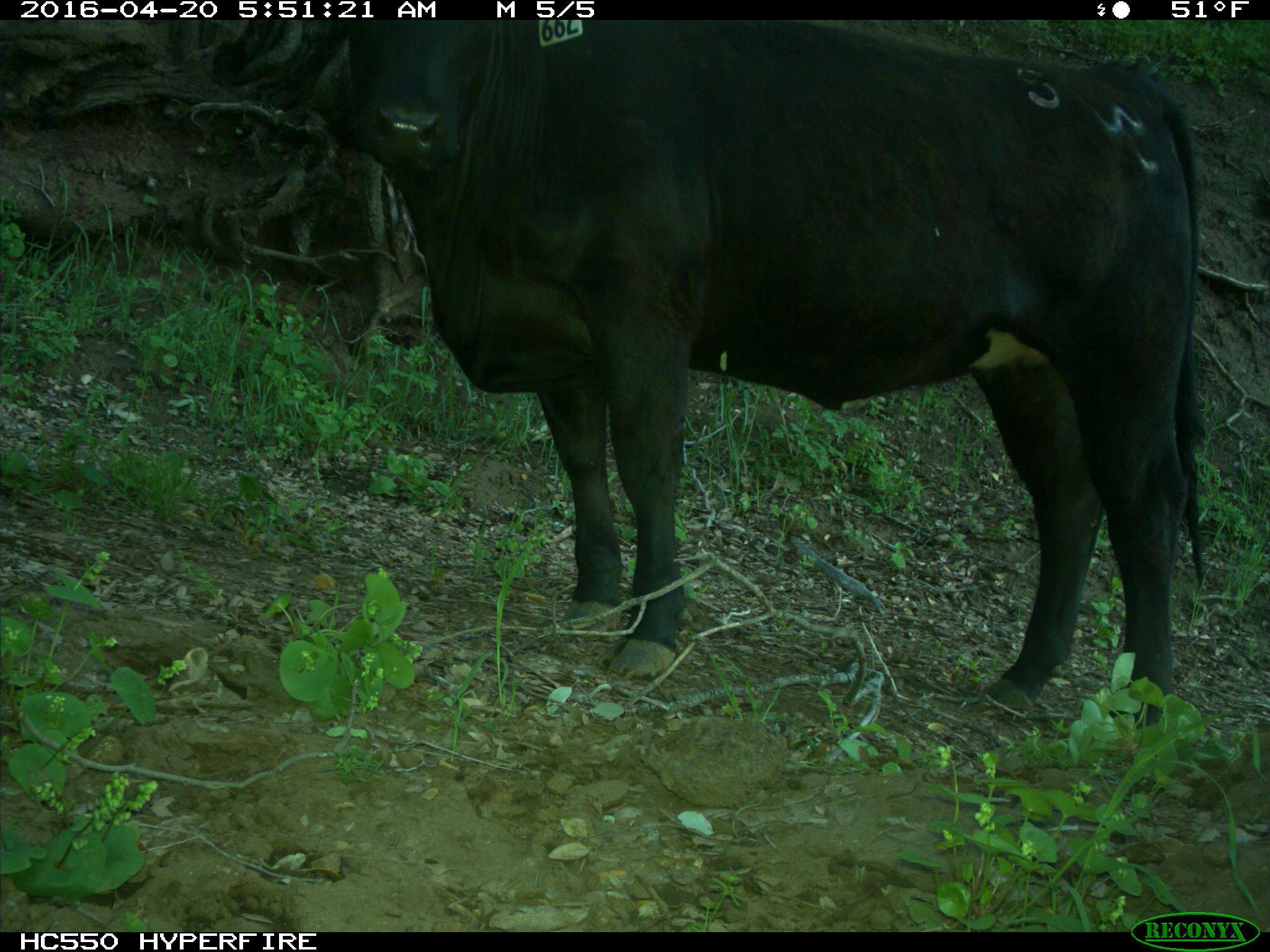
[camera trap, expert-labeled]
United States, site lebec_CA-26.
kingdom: Animalia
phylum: Chordata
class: Mammalia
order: Artiodactyla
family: Bovidae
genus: Bos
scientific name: Bos taurus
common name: domestic cow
Bos taurus (domestic cow).